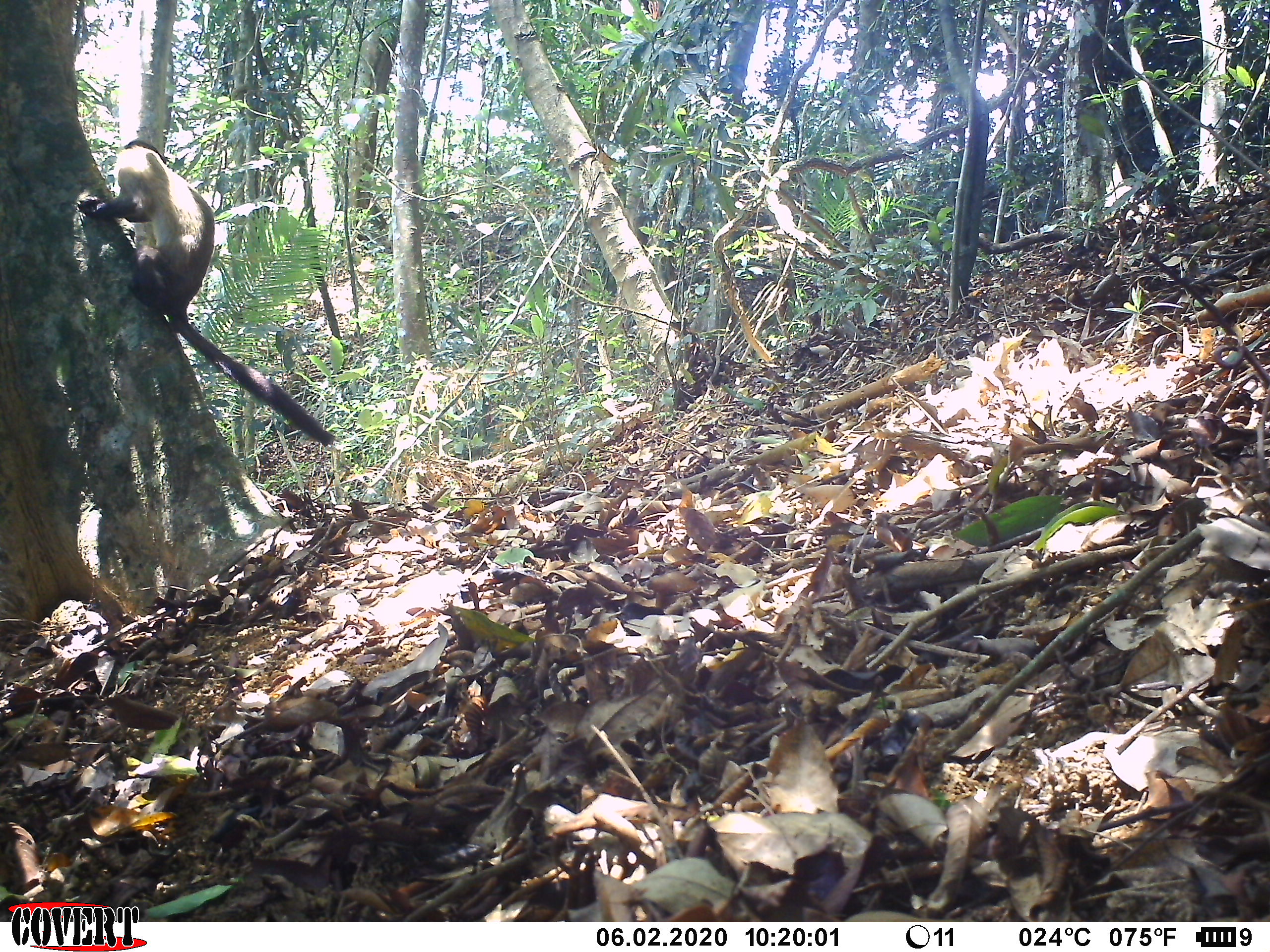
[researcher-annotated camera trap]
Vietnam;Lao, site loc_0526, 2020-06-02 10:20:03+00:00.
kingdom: Animalia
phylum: Chordata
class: Mammalia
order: Carnivora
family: Mustelidae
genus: Martes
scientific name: Martes flavigula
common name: yellow-throated marten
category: yellow throated marten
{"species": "yellow throated marten (yellow-throated marten) (Martes flavigula)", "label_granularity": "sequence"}